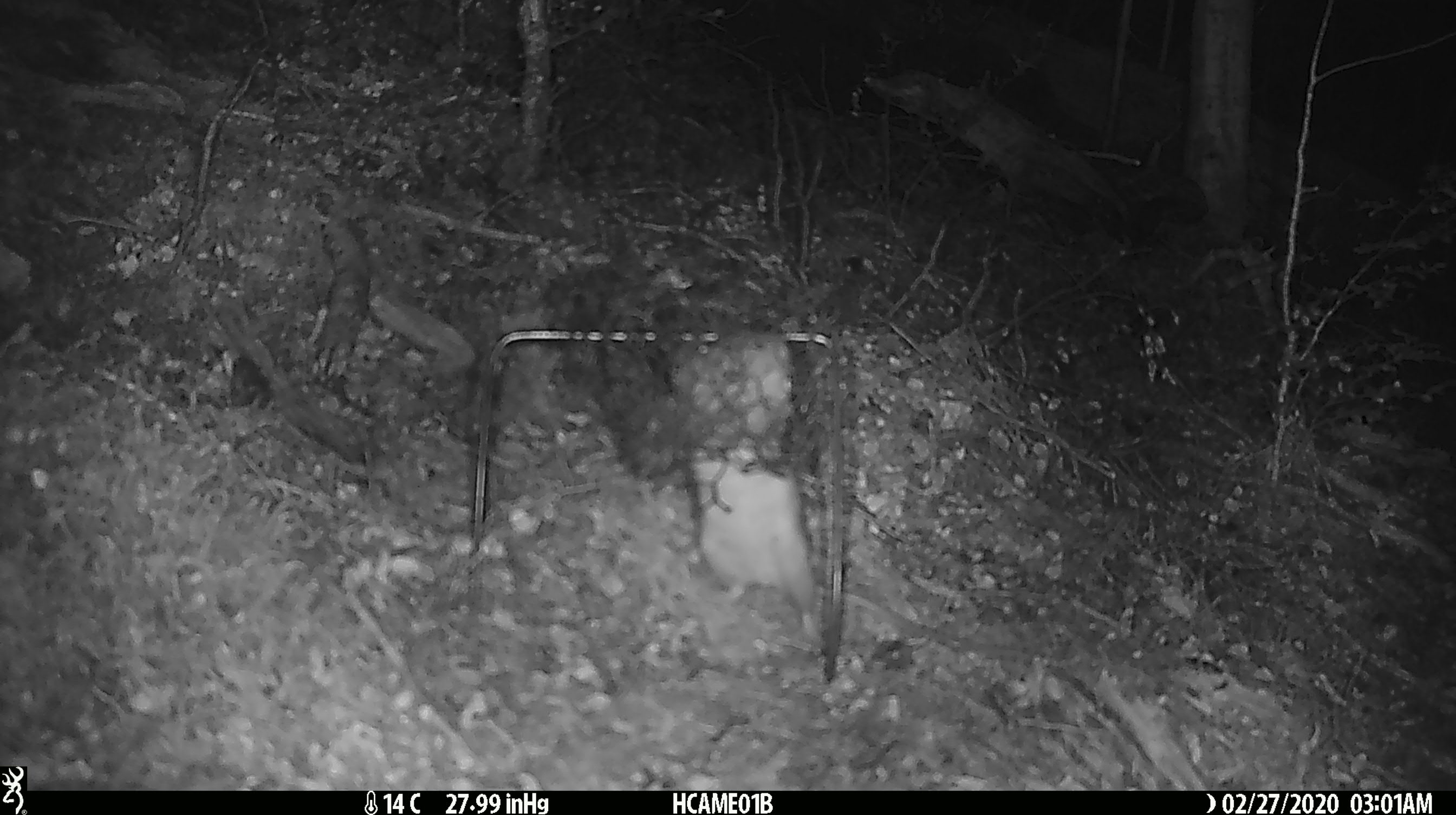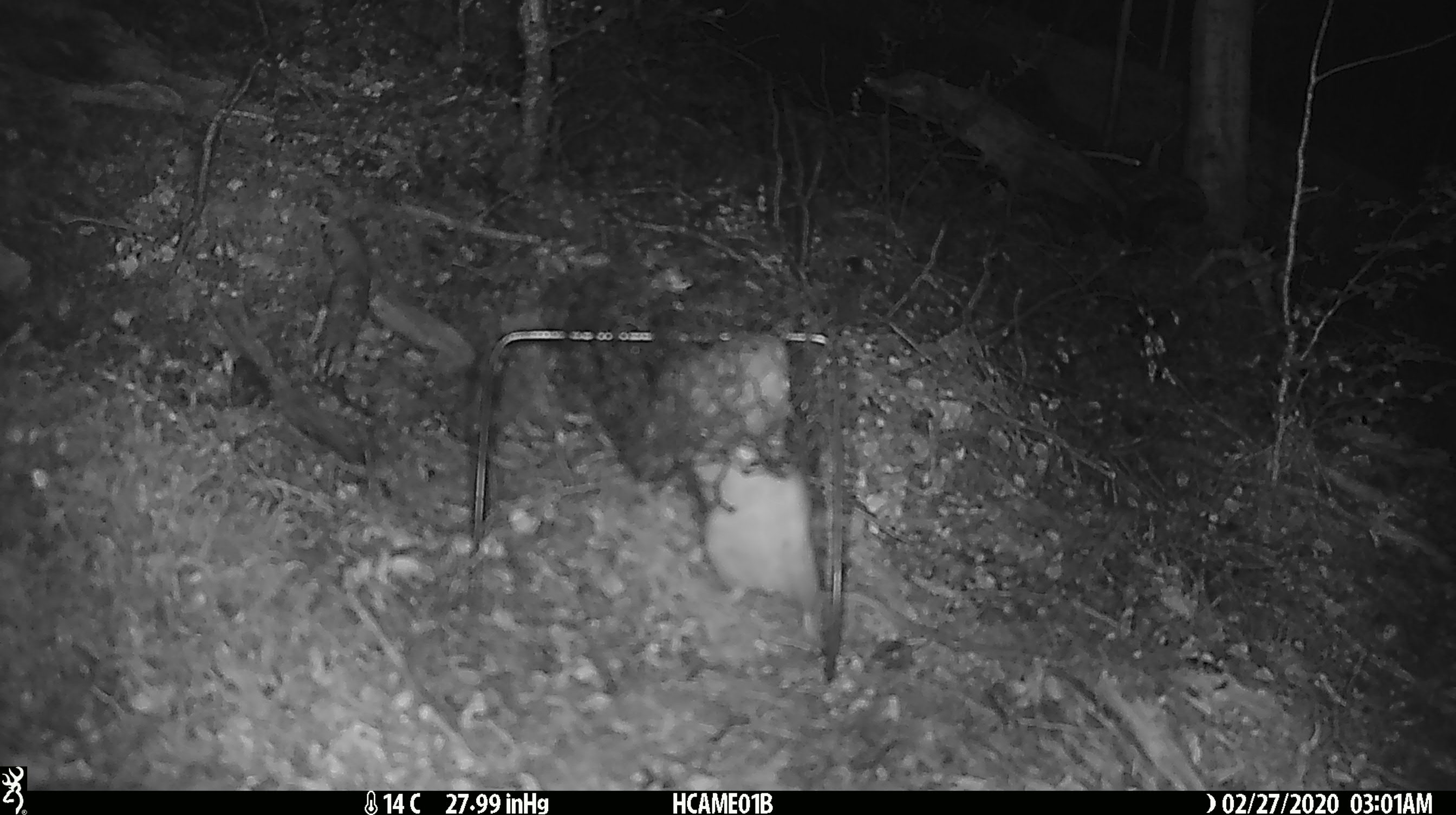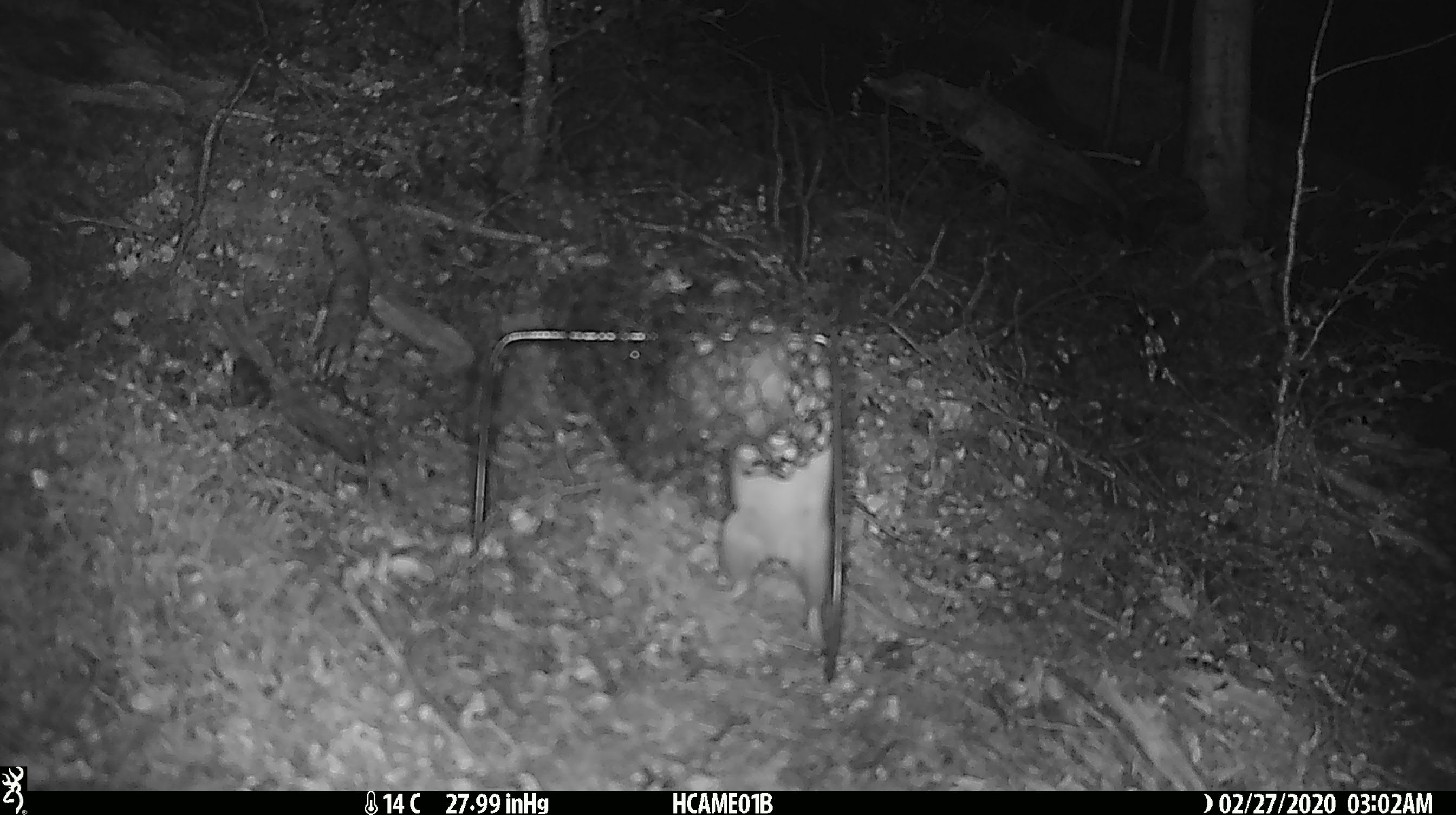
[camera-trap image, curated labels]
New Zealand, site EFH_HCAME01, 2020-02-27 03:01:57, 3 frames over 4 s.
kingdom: Animalia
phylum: Chordata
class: Mammalia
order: Rodentia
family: Muridae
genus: Rattus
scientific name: Rattus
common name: rat